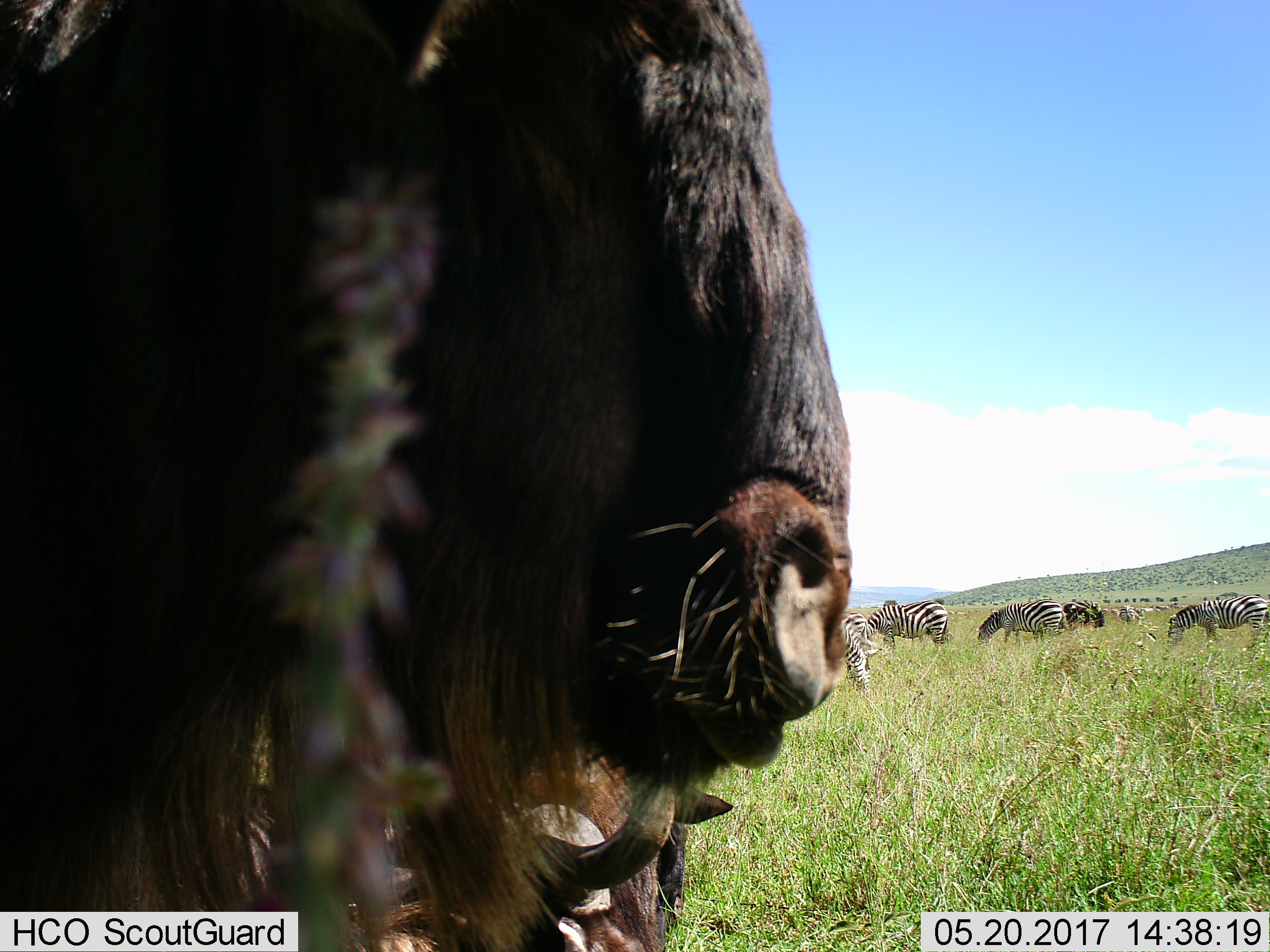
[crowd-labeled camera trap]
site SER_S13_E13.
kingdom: Animalia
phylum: Chordata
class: Mammalia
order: Artiodactyla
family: Bovidae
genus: Connochaetes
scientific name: Connochaetes taurinus taurinus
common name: blue wildebeest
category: wildebeestblue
Wildebeestblue (blue wildebeest) (Connochaetes taurinus taurinus), count 3. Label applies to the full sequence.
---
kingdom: Animalia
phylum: Chordata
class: Mammalia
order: Perissodactyla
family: Equidae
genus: Equus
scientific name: Equus quagga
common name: plains zebra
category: zebraplains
Zebraplains (plains zebra) (Equus quagga), count 8. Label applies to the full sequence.